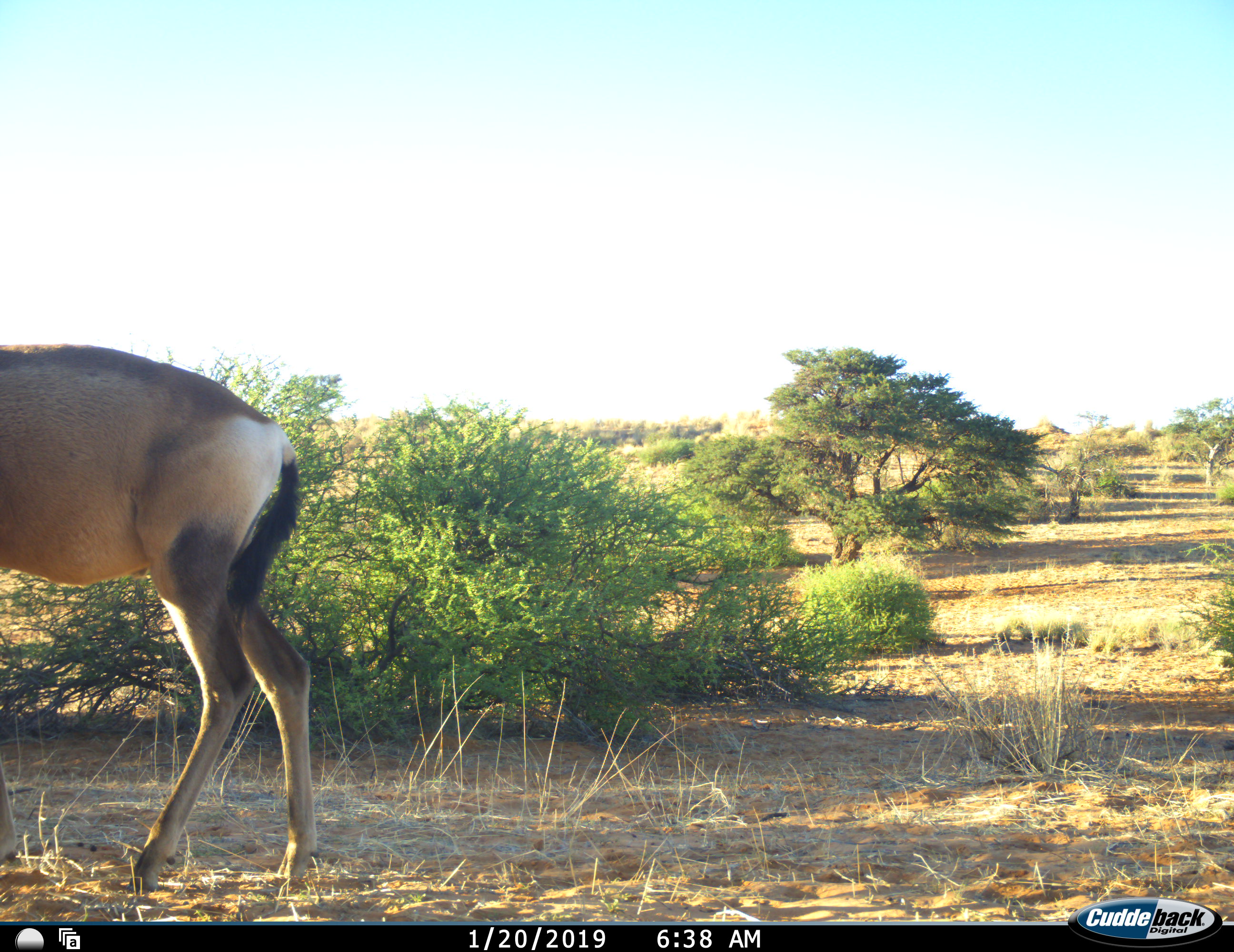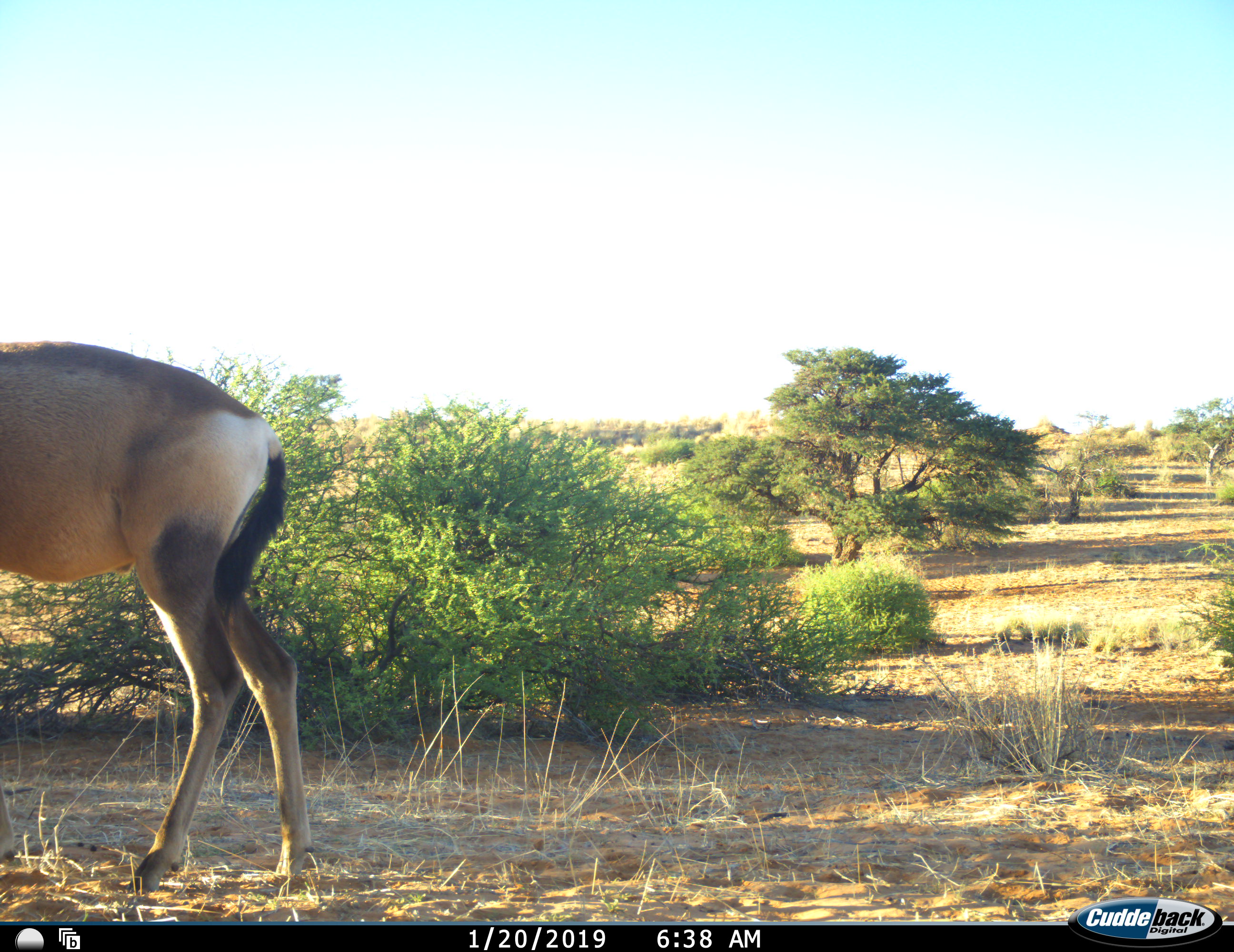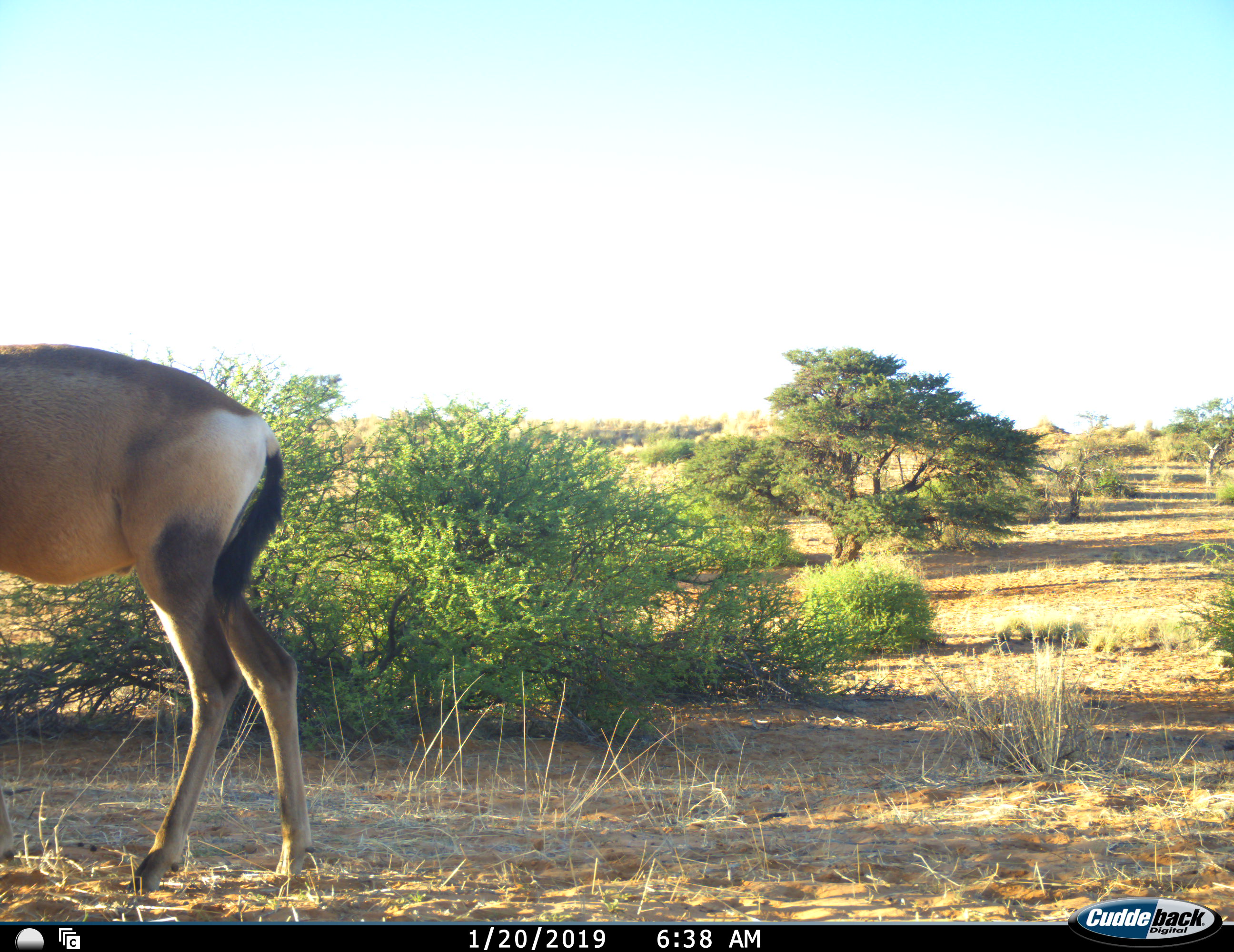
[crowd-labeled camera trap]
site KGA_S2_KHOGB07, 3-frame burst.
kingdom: Animalia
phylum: Chordata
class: Mammalia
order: Artiodactyla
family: Bovidae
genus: Alcelaphus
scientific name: Alcelaphus buselaphus caama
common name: red hartebeest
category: hartebeestred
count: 1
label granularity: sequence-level